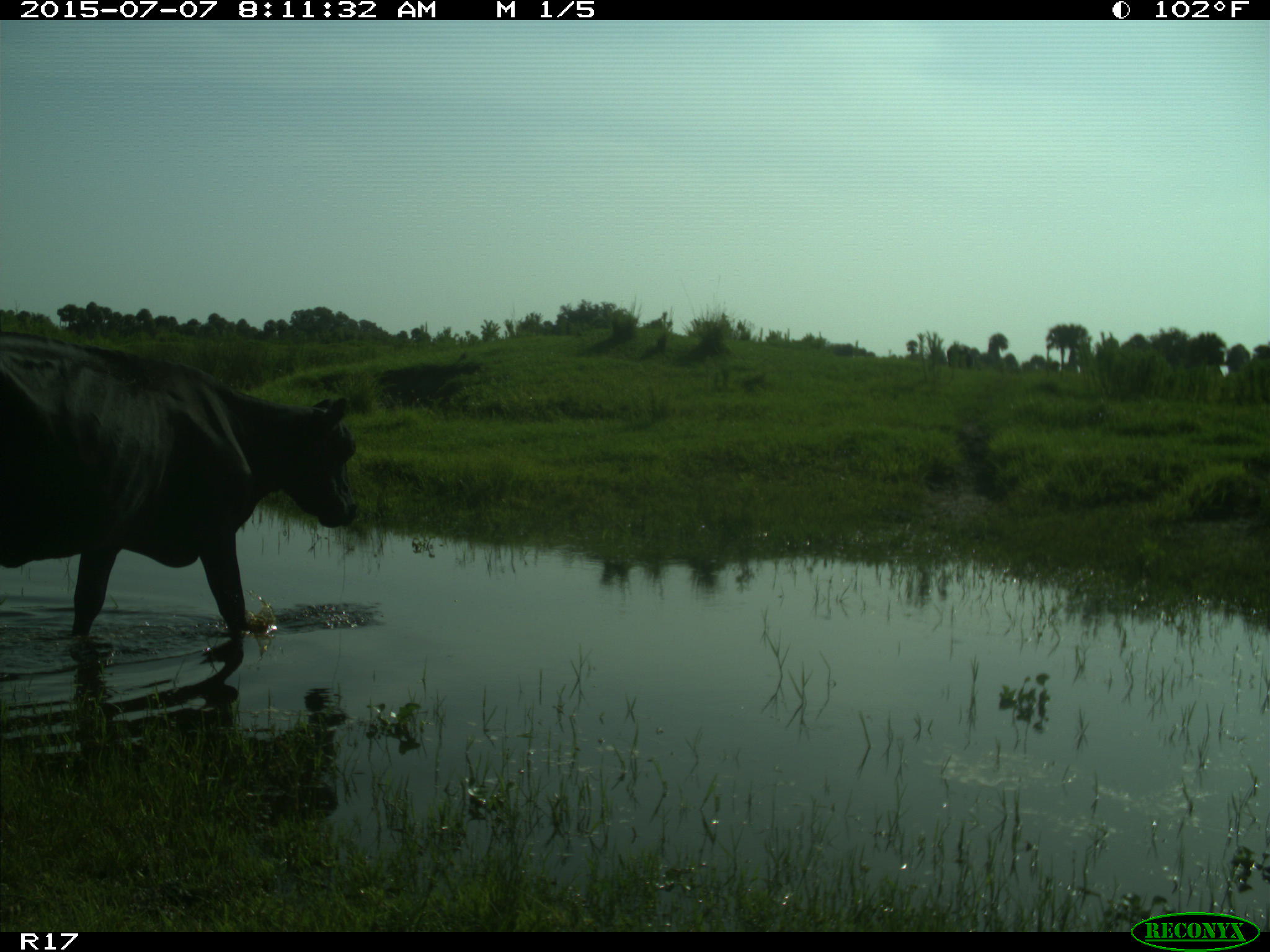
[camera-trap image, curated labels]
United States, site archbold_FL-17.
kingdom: Animalia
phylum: Chordata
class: Mammalia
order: Artiodactyla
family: Bovidae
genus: Bos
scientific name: Bos taurus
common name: domestic cow